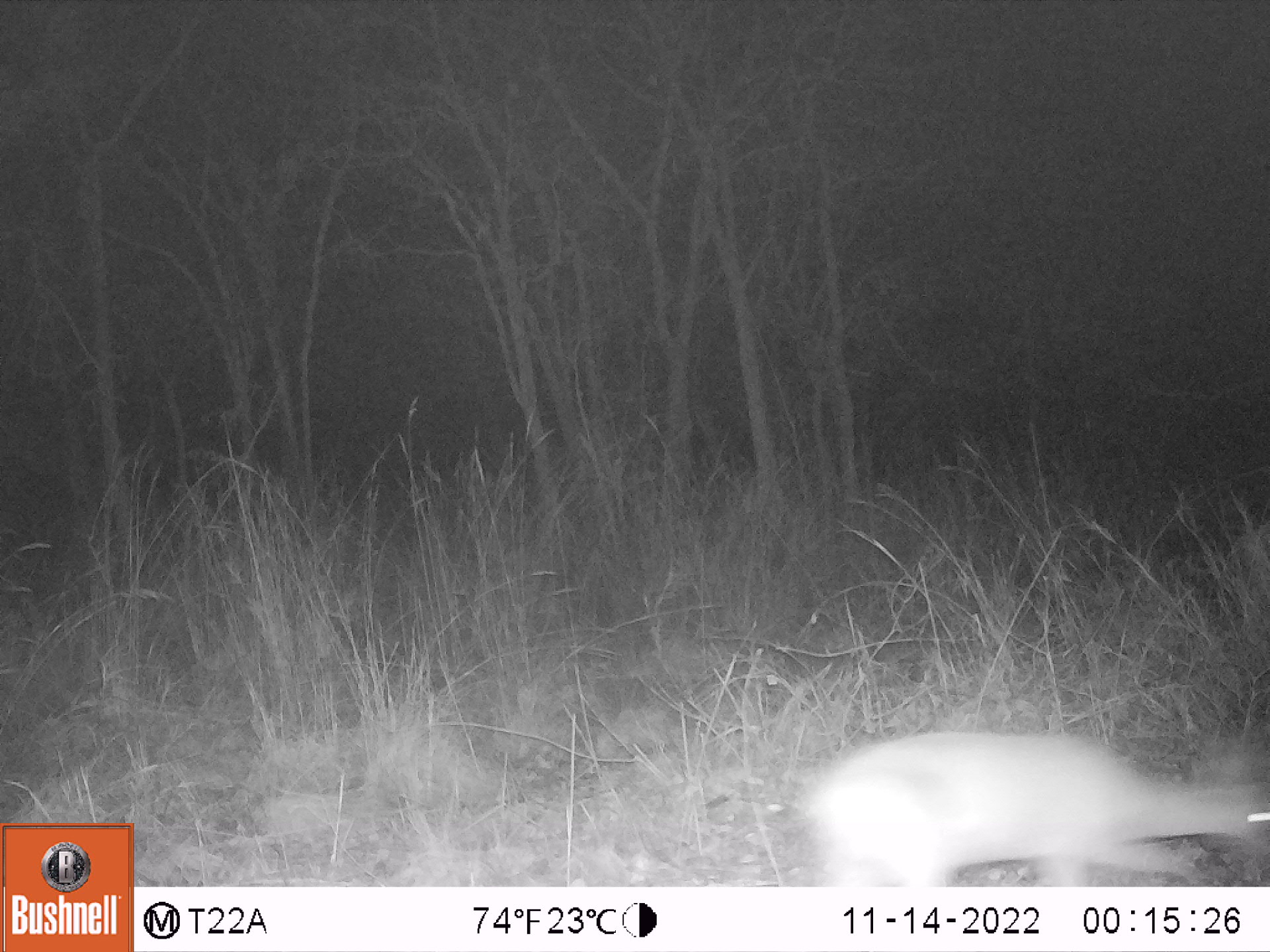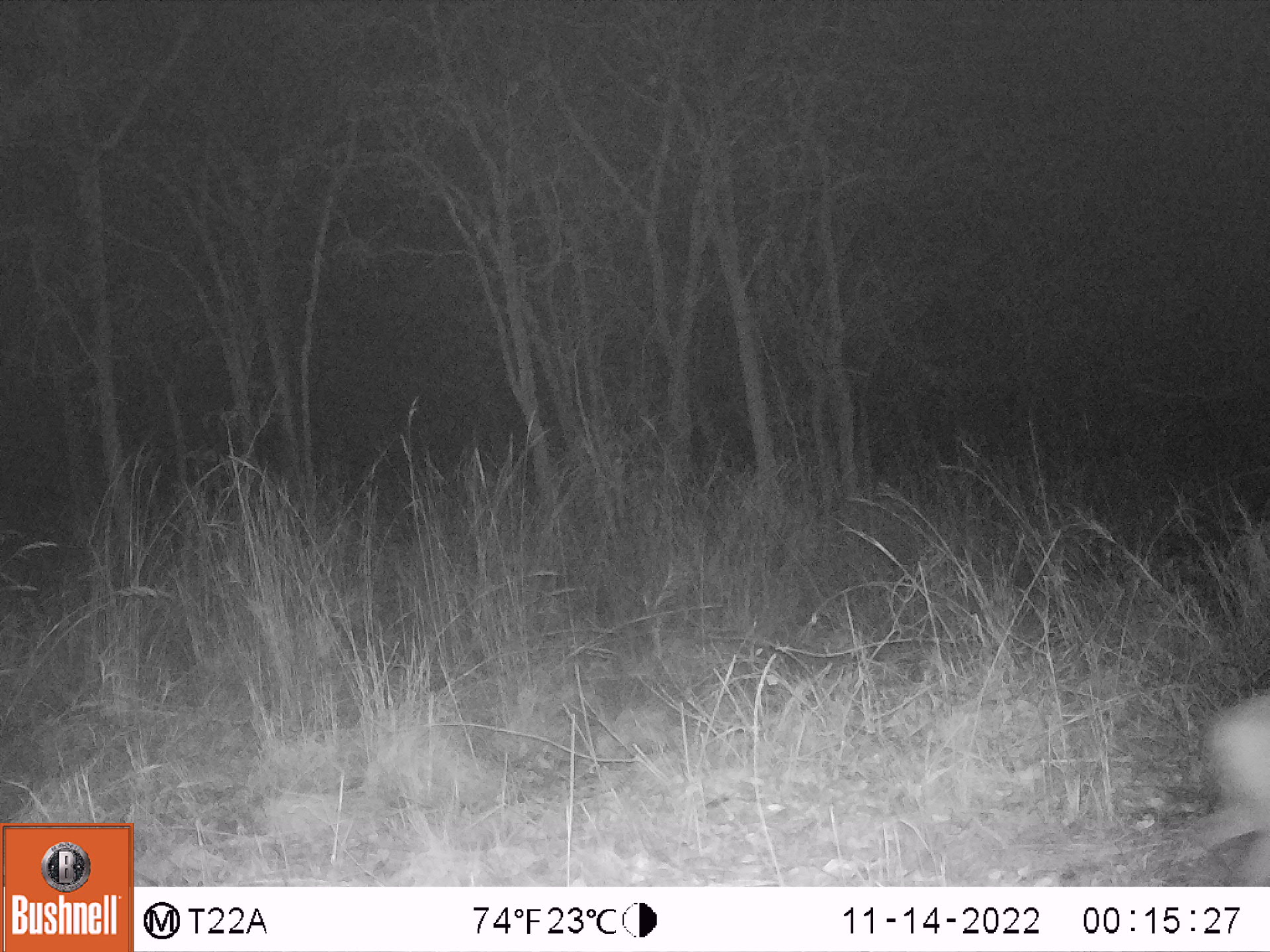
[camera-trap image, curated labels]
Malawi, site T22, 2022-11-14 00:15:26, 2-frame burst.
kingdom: Animalia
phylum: Chordata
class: Mammalia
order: Artiodactyla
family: Bovidae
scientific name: Antilopinae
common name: small antelope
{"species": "small antelope (Antilopinae)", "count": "1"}